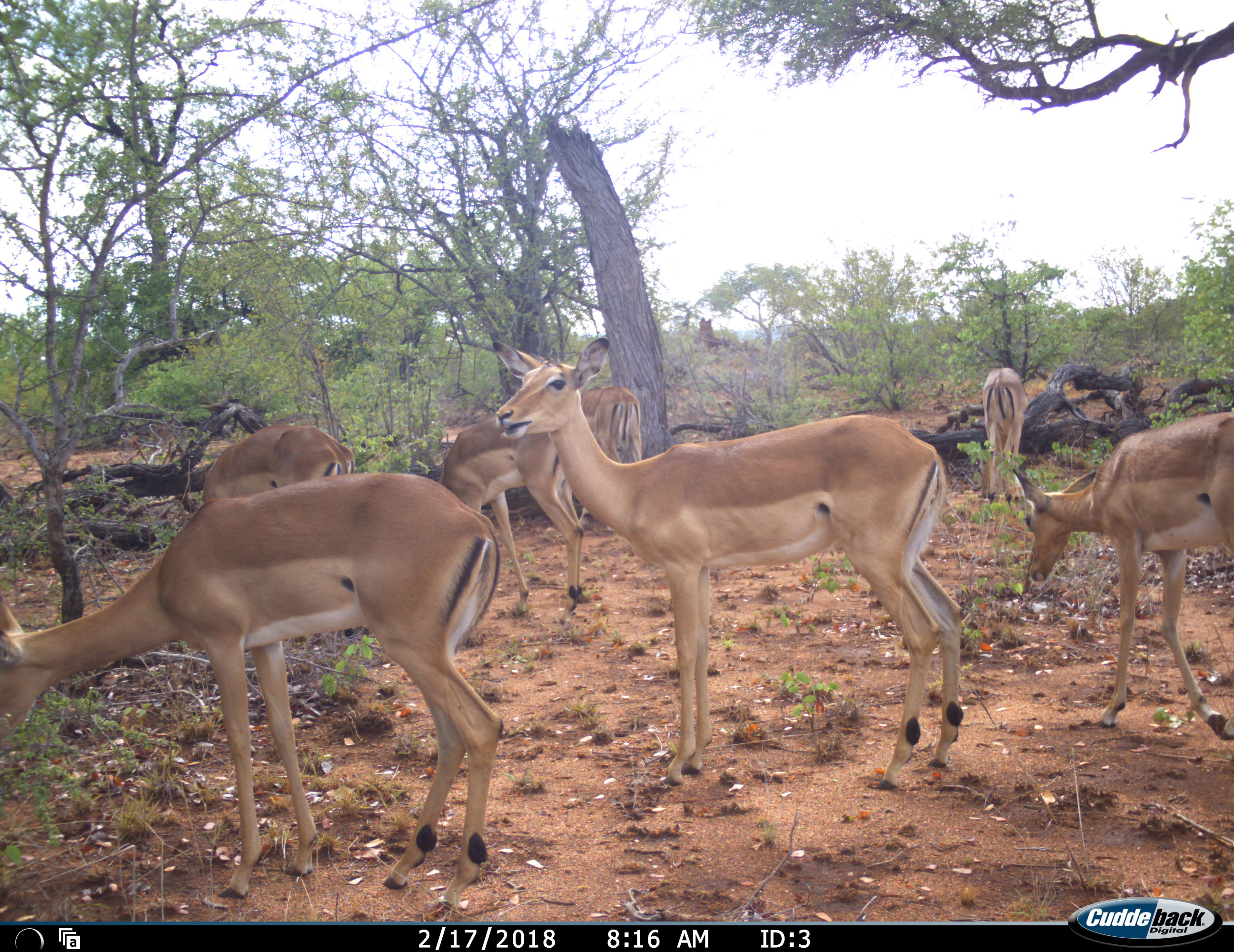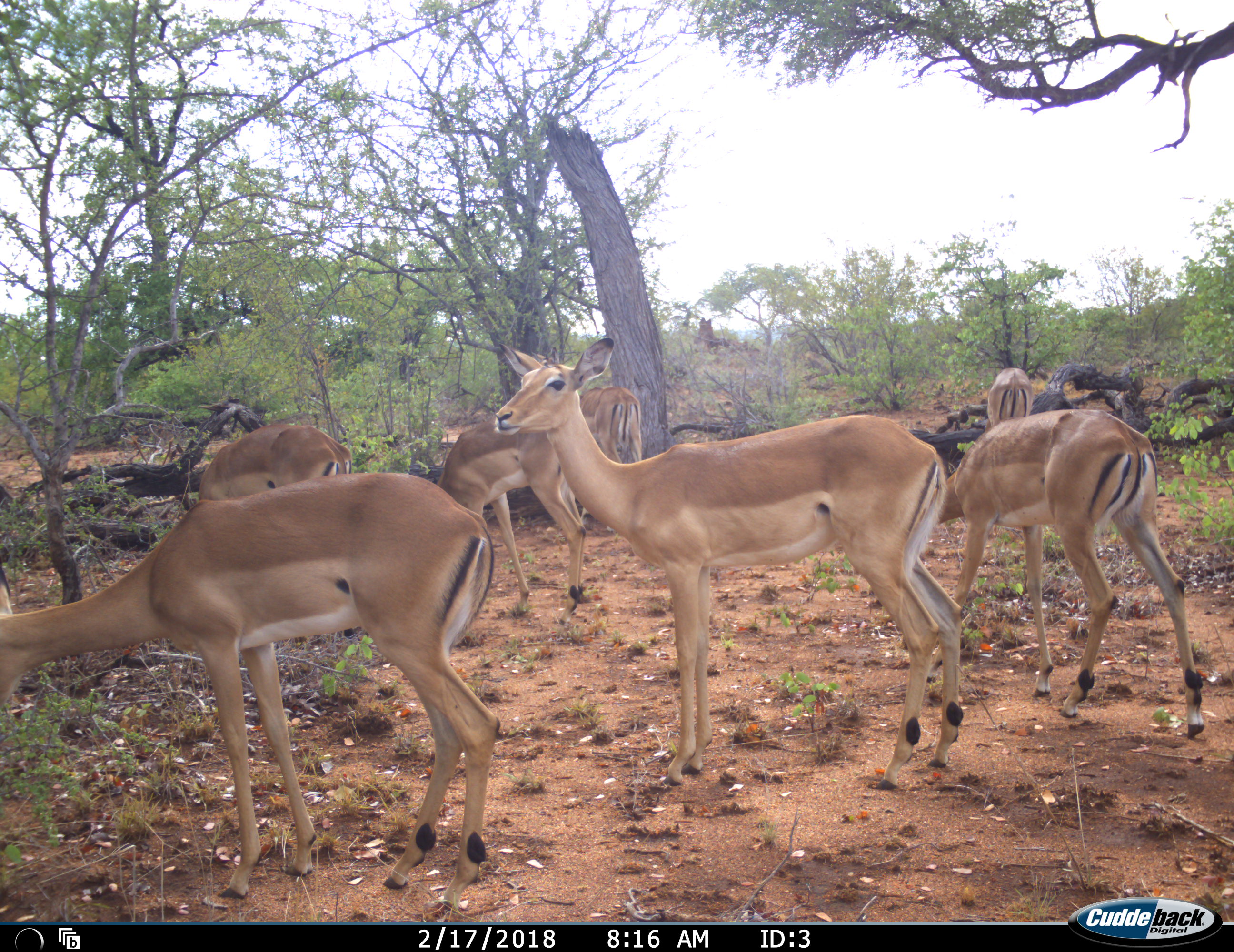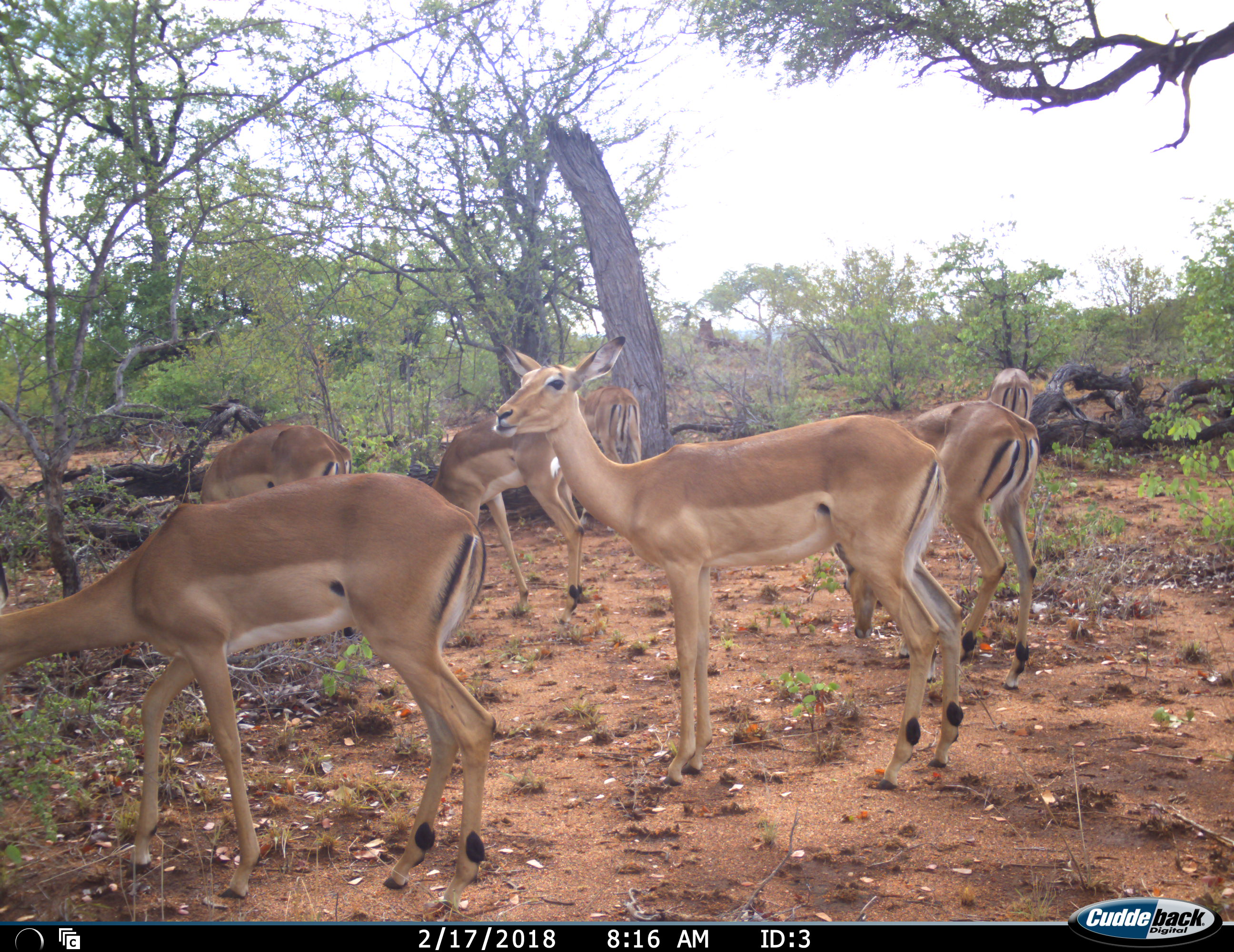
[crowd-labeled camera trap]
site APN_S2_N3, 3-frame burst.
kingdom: Animalia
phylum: Chordata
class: Mammalia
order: Artiodactyla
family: Bovidae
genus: Aepyceros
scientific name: Aepyceros melampus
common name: impala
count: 7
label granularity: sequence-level